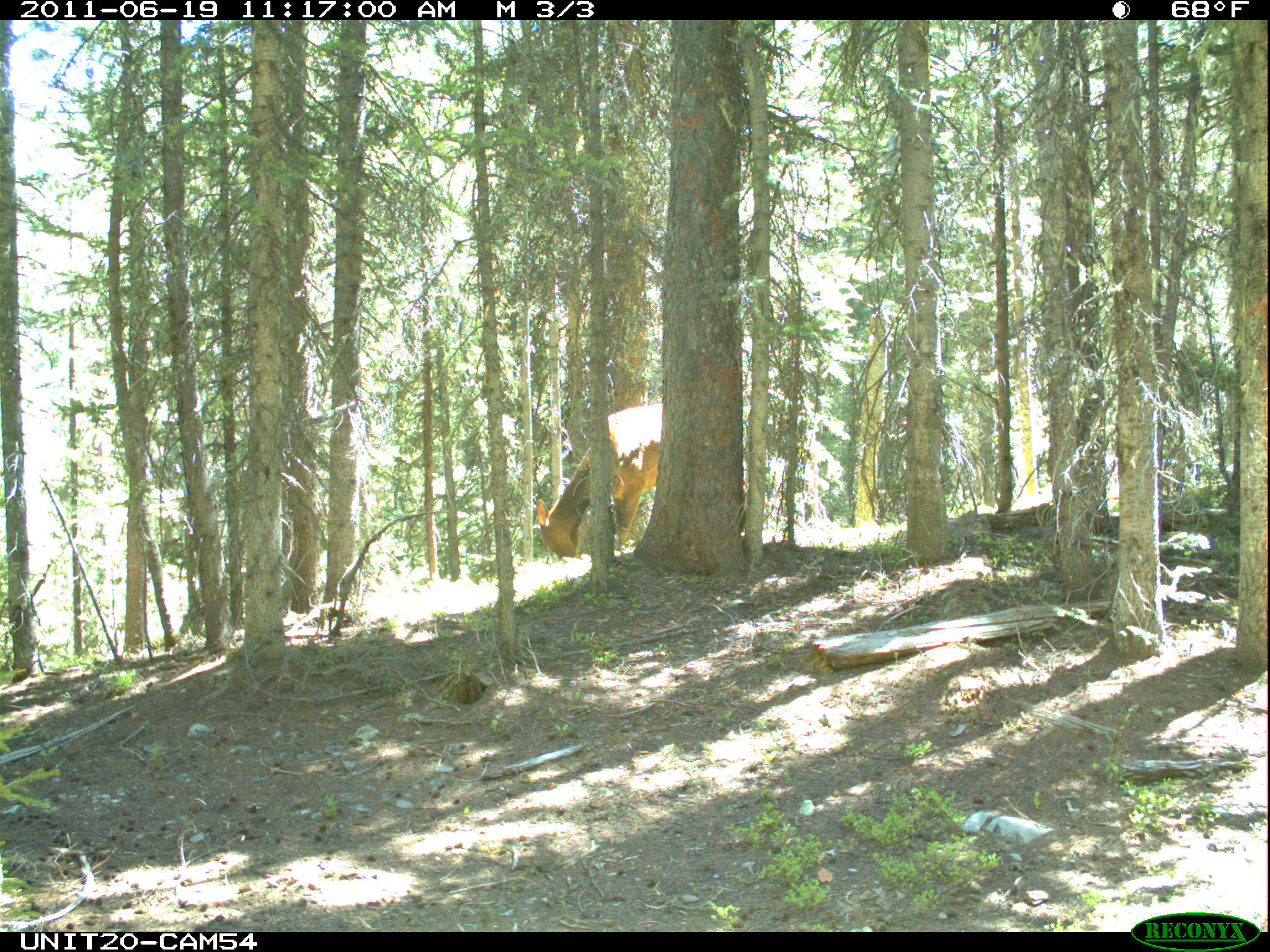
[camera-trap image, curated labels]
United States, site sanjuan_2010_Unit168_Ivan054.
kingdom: Animalia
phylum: Chordata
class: Mammalia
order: Artiodactyla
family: Cervidae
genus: Cervus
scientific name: Cervus elaphus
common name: red deer